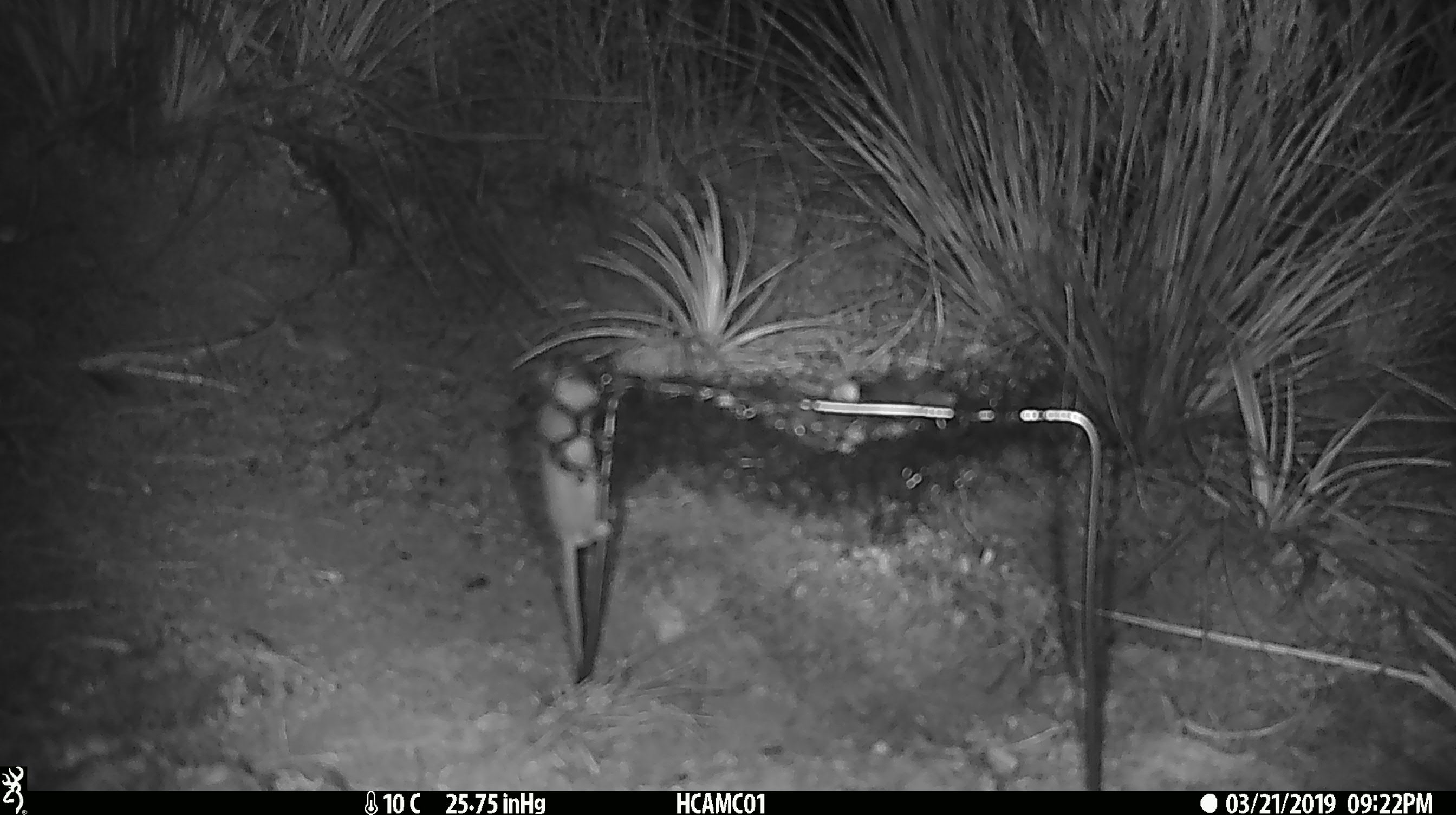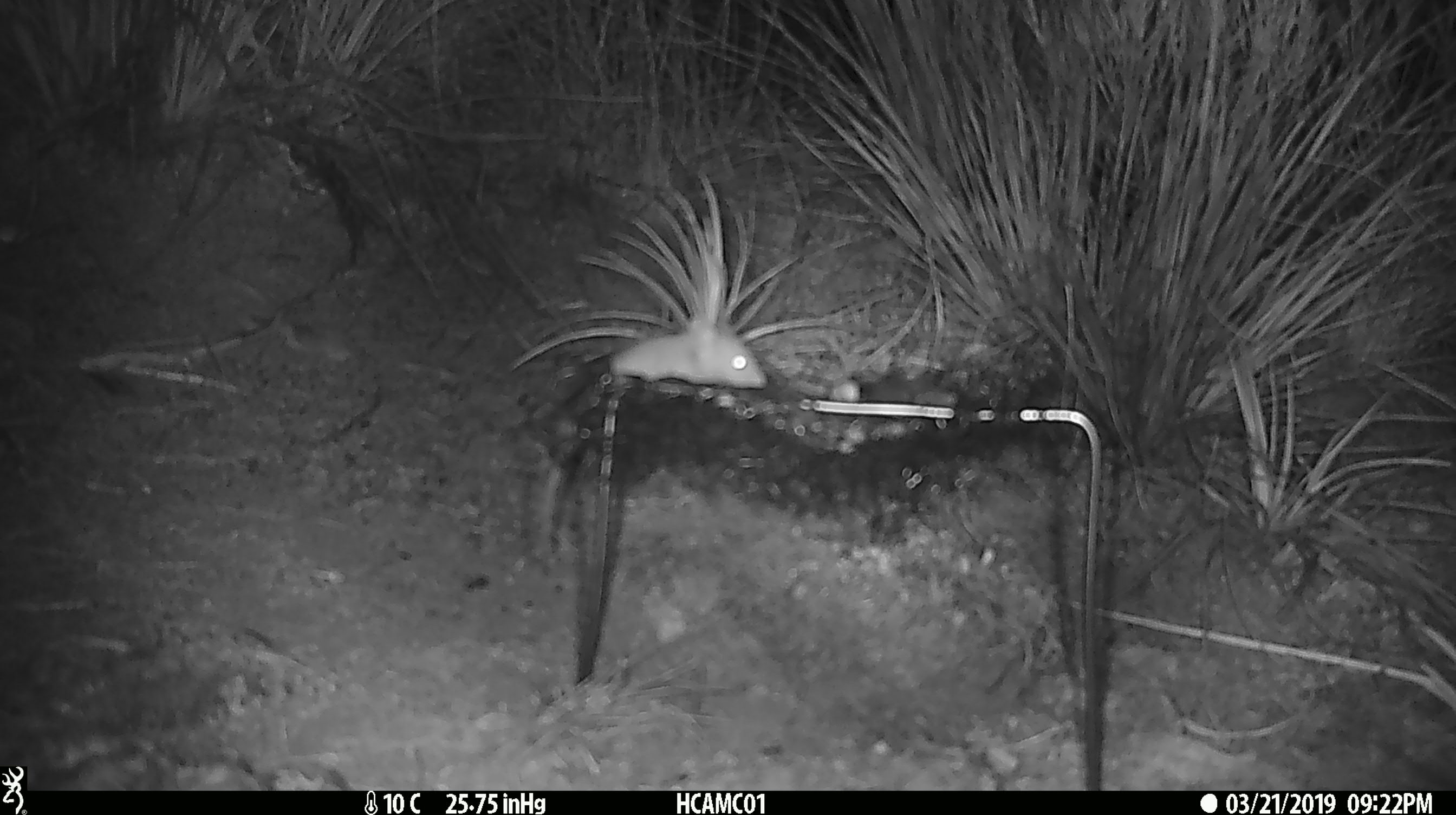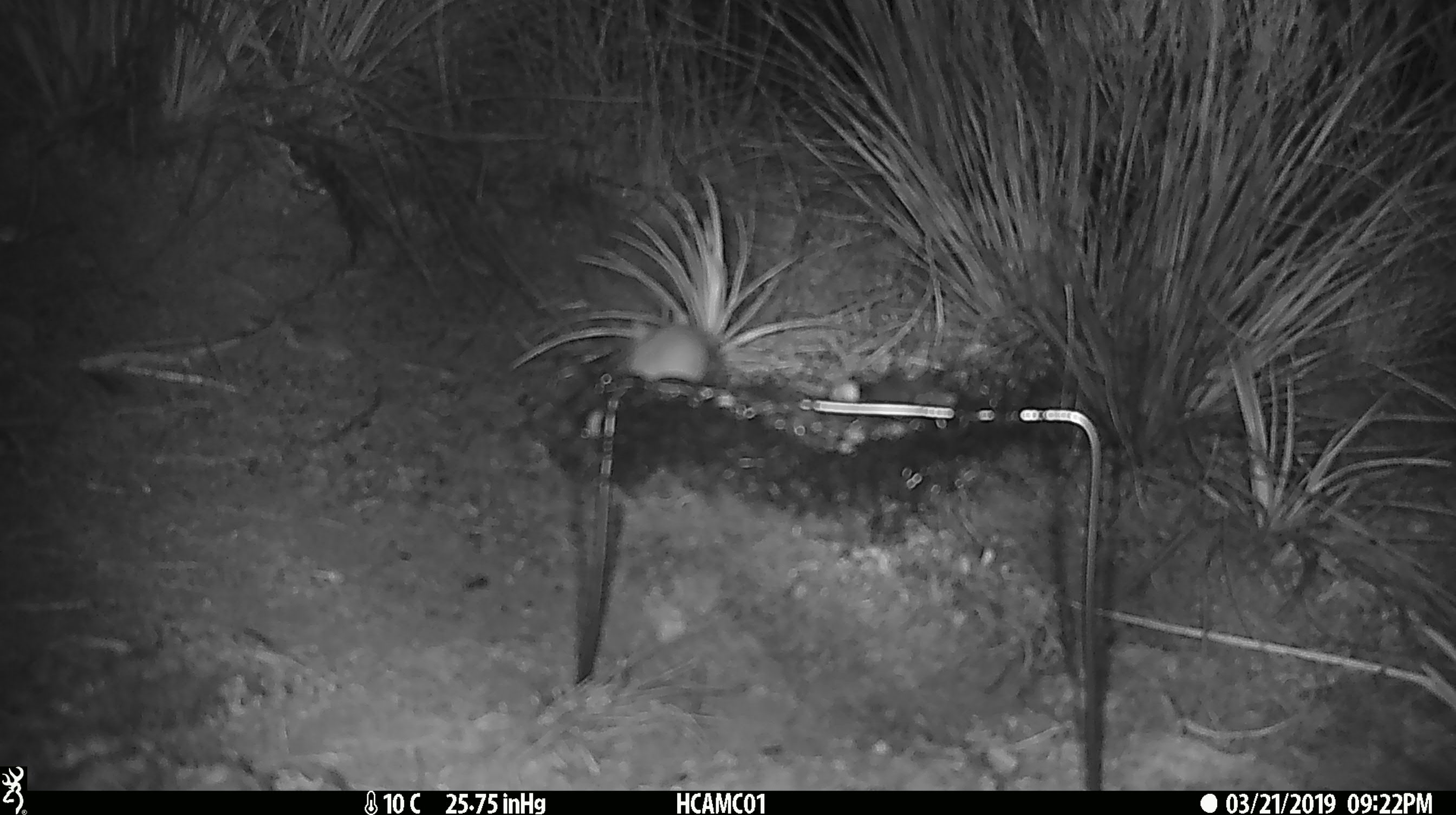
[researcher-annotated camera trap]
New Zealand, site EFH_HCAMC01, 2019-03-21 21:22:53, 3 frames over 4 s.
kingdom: Animalia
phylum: Chordata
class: Mammalia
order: Rodentia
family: Muridae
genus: Mus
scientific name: Mus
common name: mouse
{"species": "mouse (Mus)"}